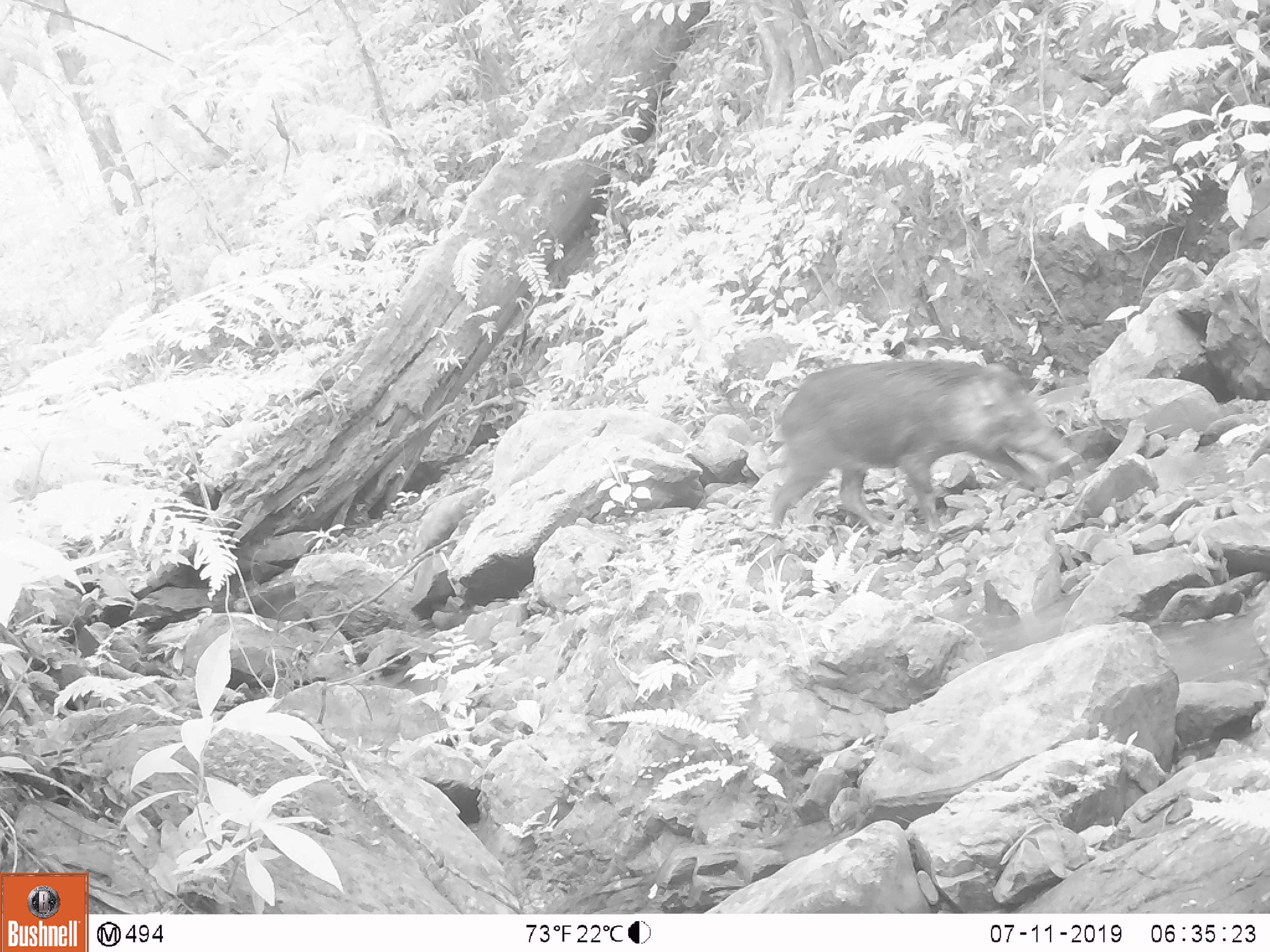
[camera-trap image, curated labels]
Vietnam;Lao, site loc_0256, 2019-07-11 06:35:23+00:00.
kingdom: Animalia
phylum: Chordata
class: Mammalia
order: Artiodactyla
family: Suidae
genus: Sus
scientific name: Sus scrofa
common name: eurasian wild pig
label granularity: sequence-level